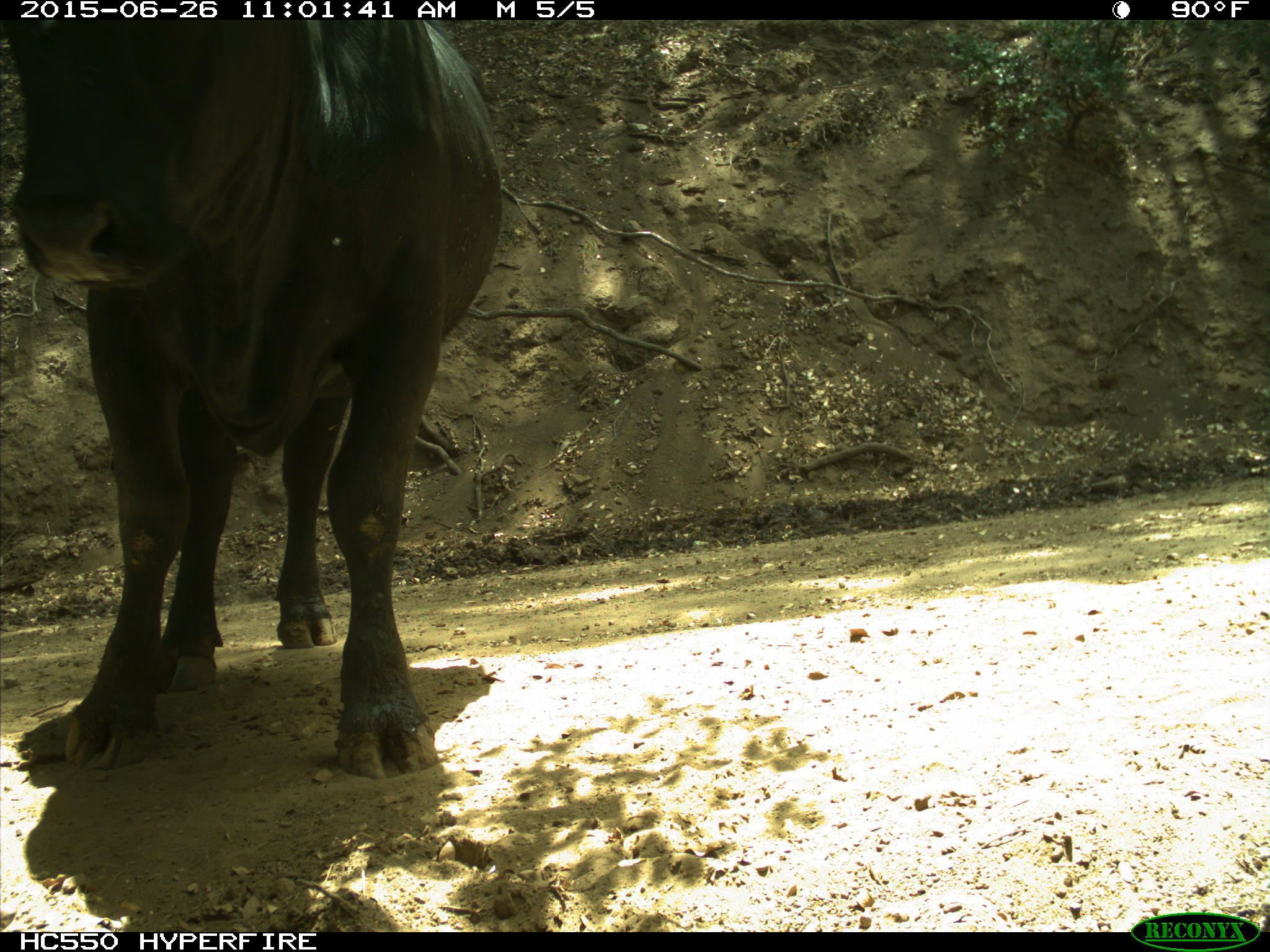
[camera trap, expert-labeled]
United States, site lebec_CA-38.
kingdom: Animalia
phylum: Chordata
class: Mammalia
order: Artiodactyla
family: Bovidae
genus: Bos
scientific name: Bos taurus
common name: domestic cow